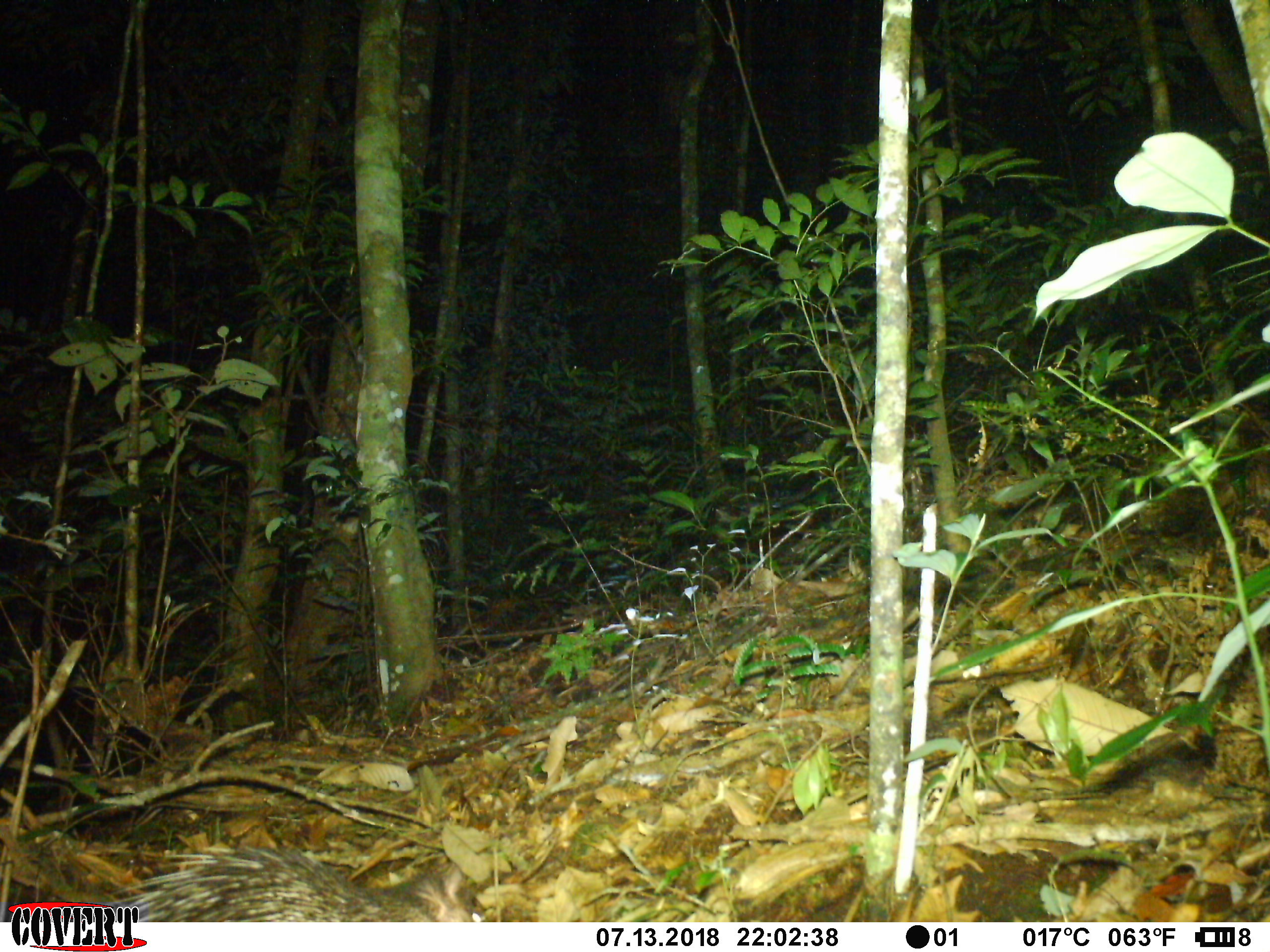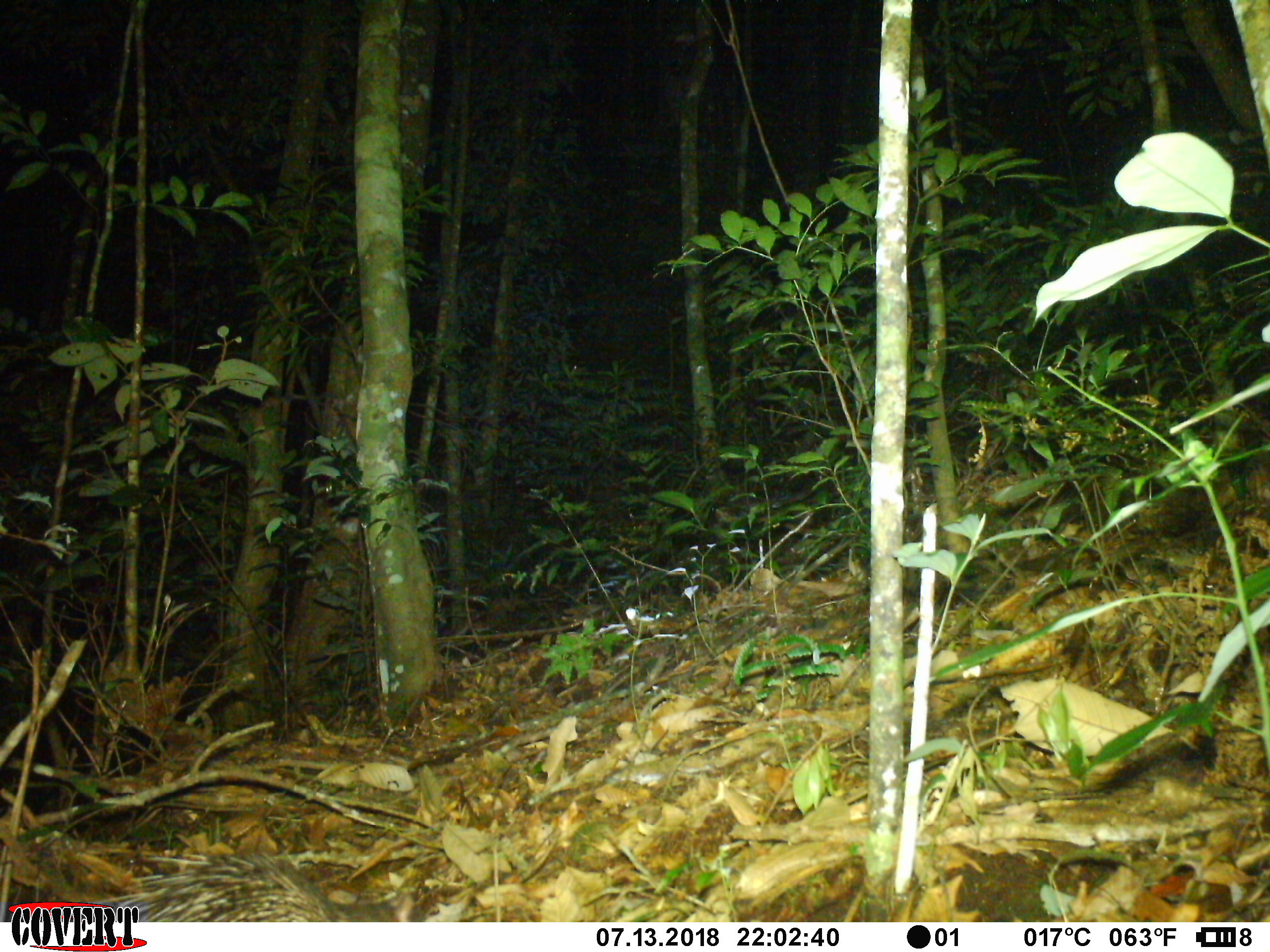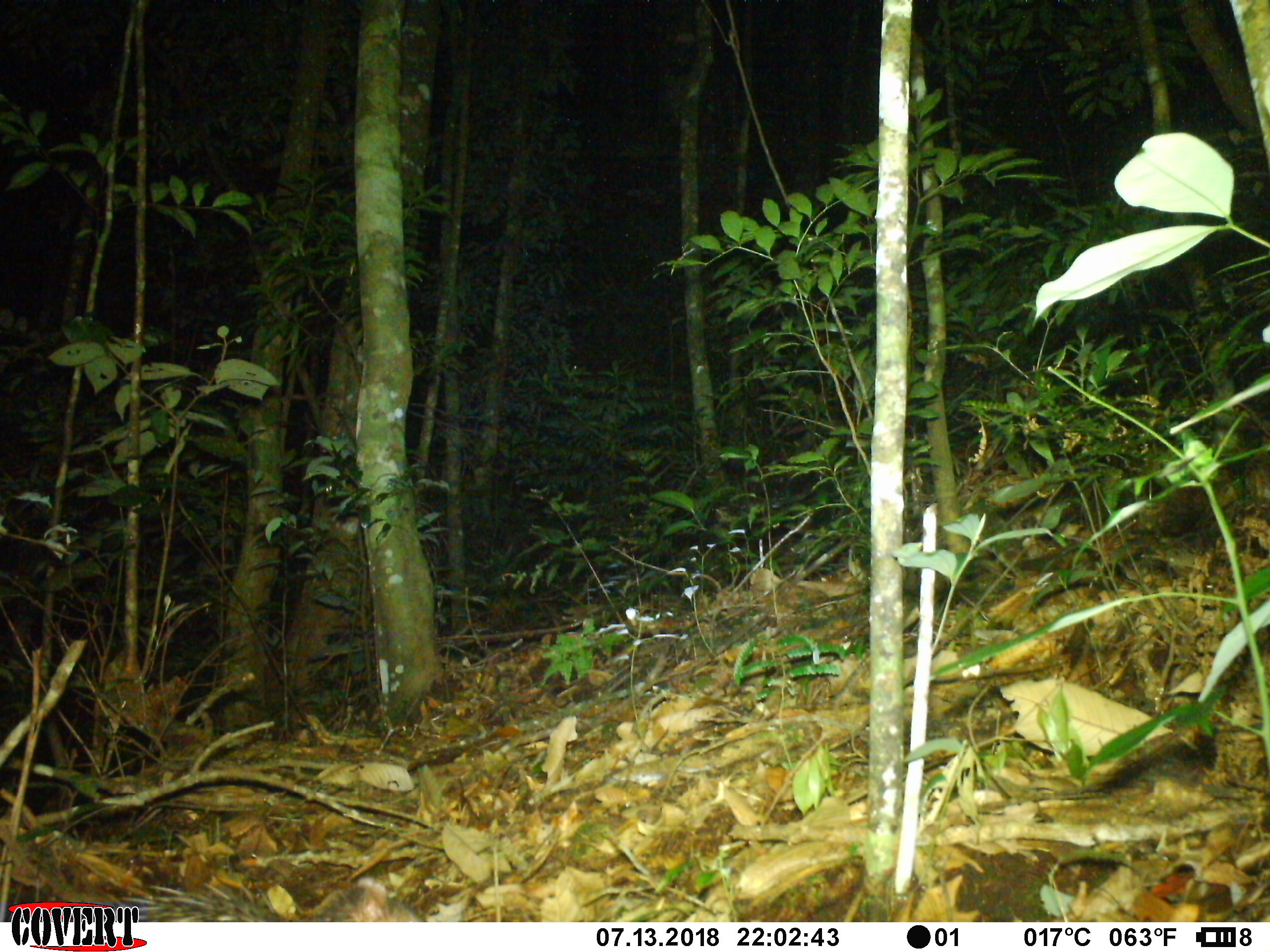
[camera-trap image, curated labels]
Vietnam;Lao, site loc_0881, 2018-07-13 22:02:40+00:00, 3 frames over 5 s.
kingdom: Animalia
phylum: Chordata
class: Mammalia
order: Rodentia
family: Hystricidae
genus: Atherurus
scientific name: Atherurus macrourus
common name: asiatic brush-tailed porcupine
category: asiatic brush tailed porcupine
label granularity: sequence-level